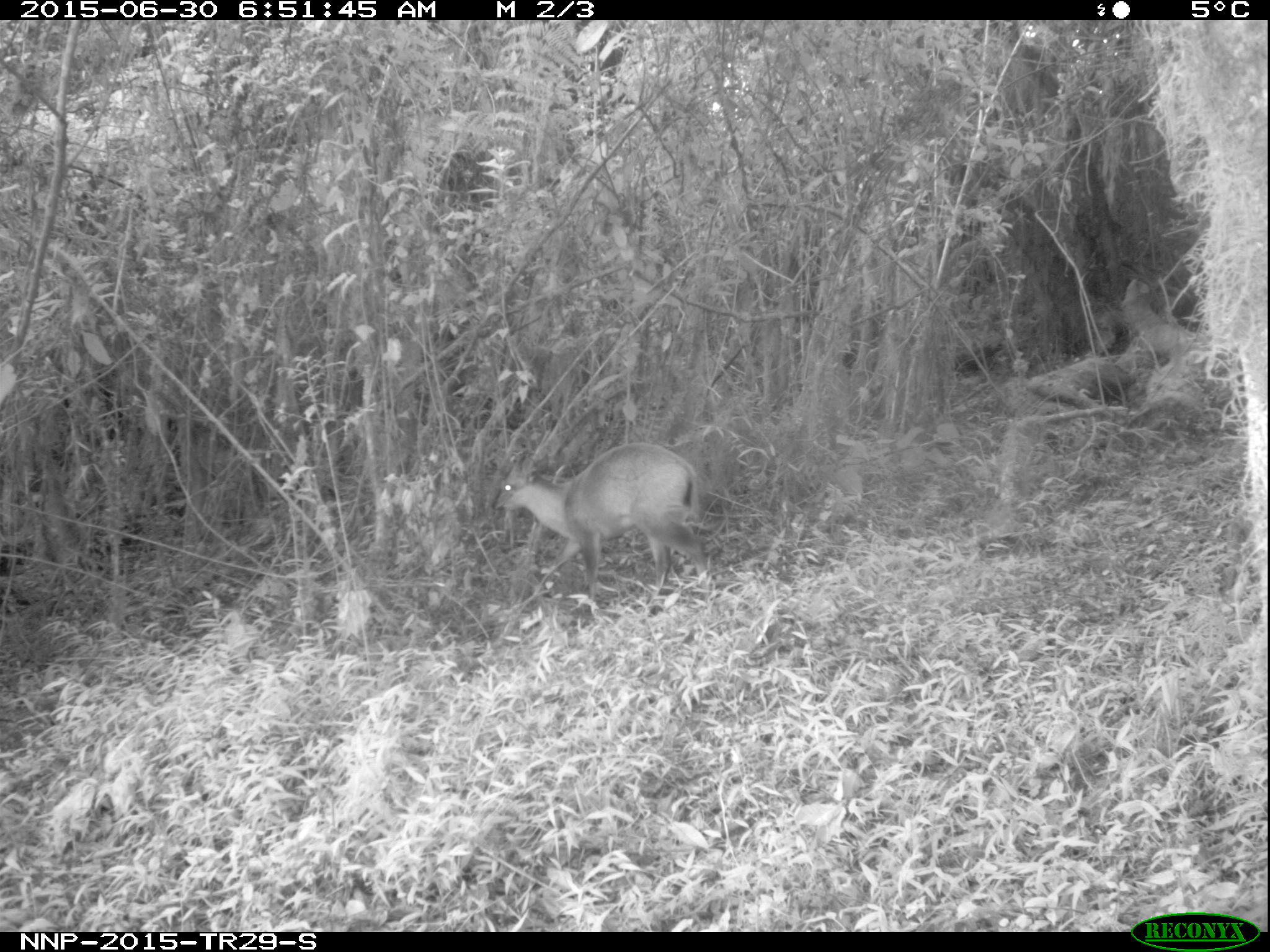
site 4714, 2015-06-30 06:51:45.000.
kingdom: Animalia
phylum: Chordata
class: Mammalia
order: Artiodactyla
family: Bovidae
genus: Cephalophus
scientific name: Cephalophus nigrifrons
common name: black-fronted duiker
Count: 1.